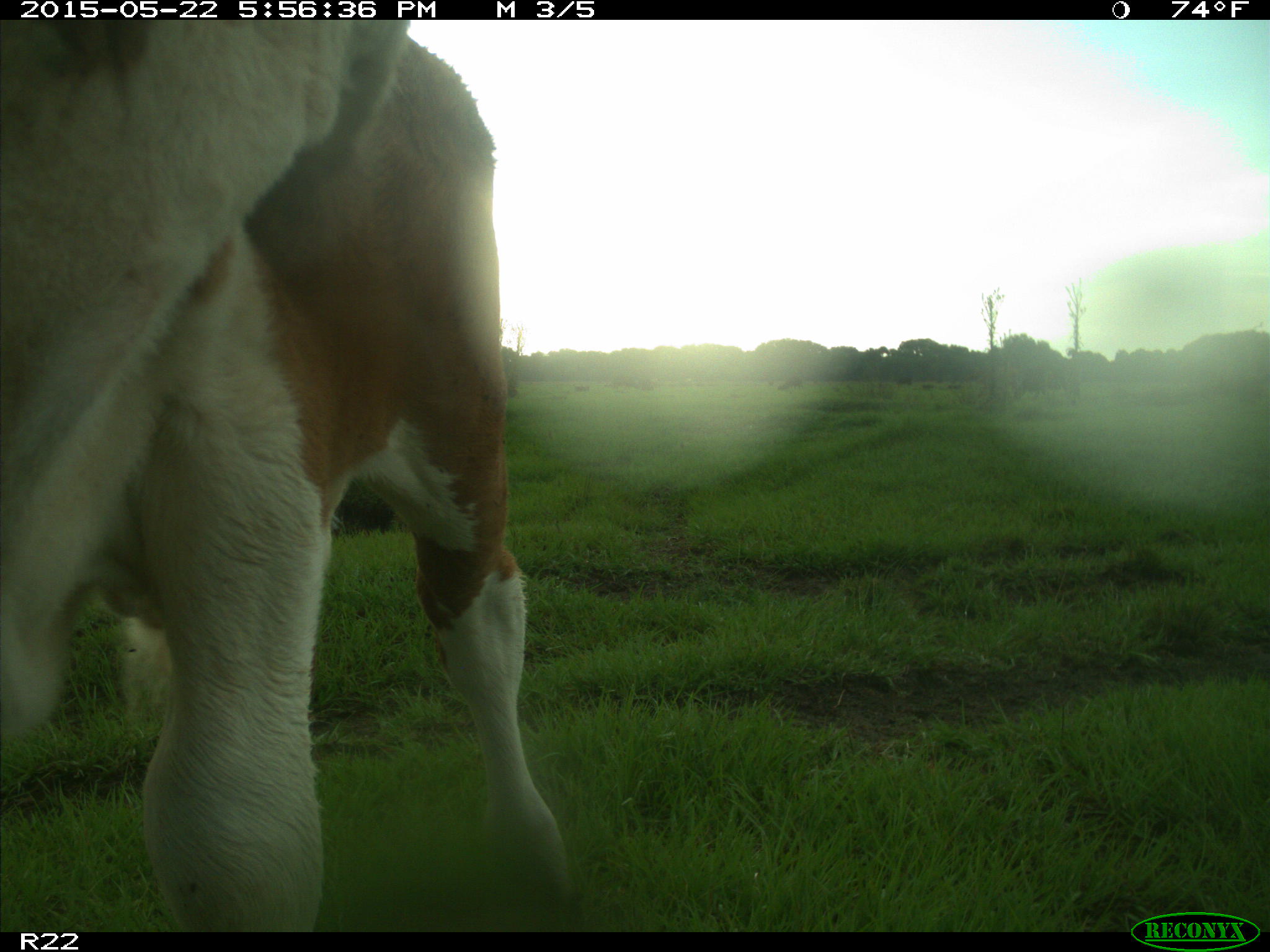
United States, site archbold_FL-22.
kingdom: Animalia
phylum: Chordata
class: Mammalia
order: Artiodactyla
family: Bovidae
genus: Bos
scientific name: Bos taurus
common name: domestic cow